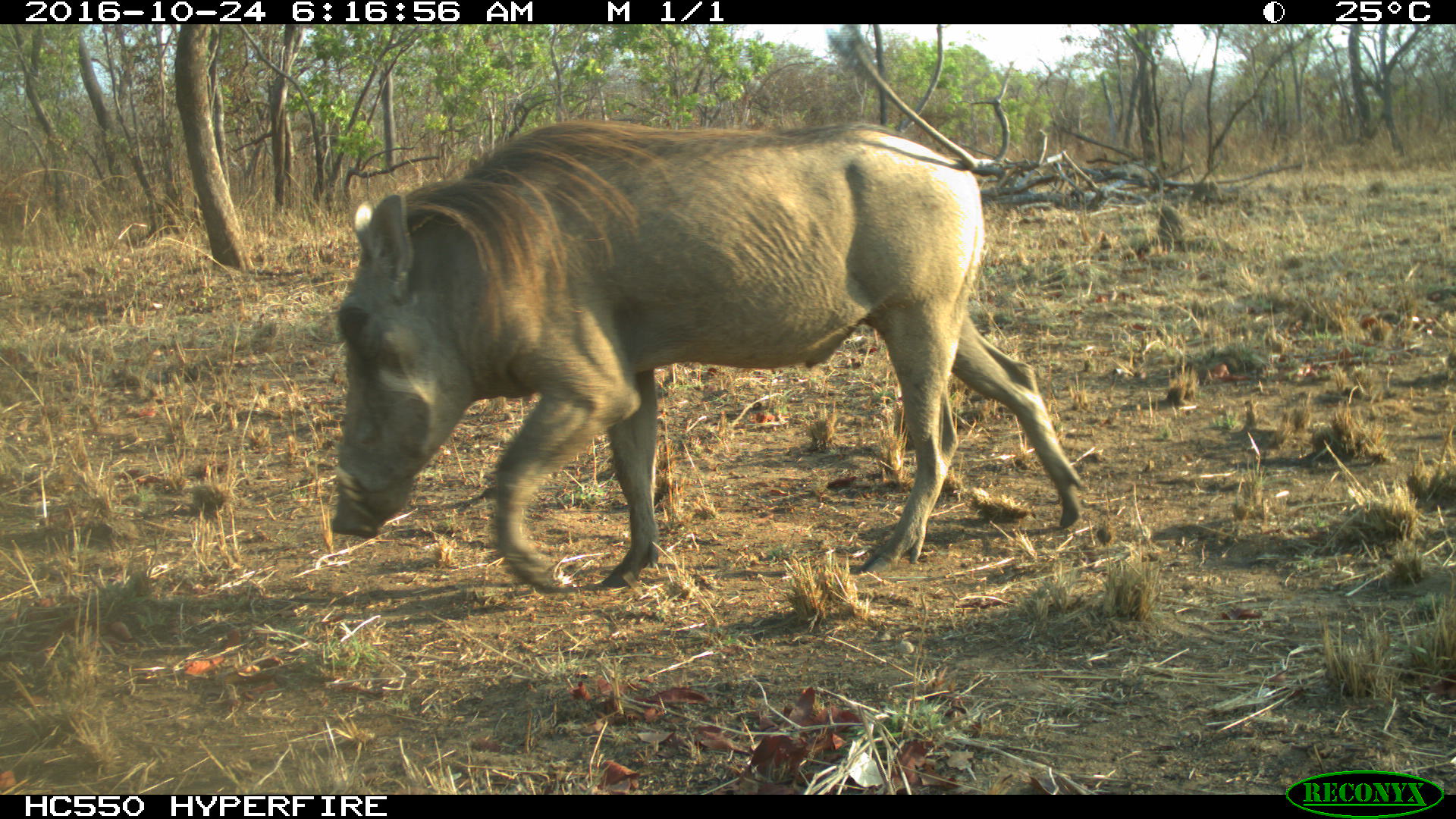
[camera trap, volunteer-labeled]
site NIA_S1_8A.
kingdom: Animalia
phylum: Chordata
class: Mammalia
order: Artiodactyla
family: Suidae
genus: Phacochoerus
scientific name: Phacochoerus africanus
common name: warthog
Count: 1.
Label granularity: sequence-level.